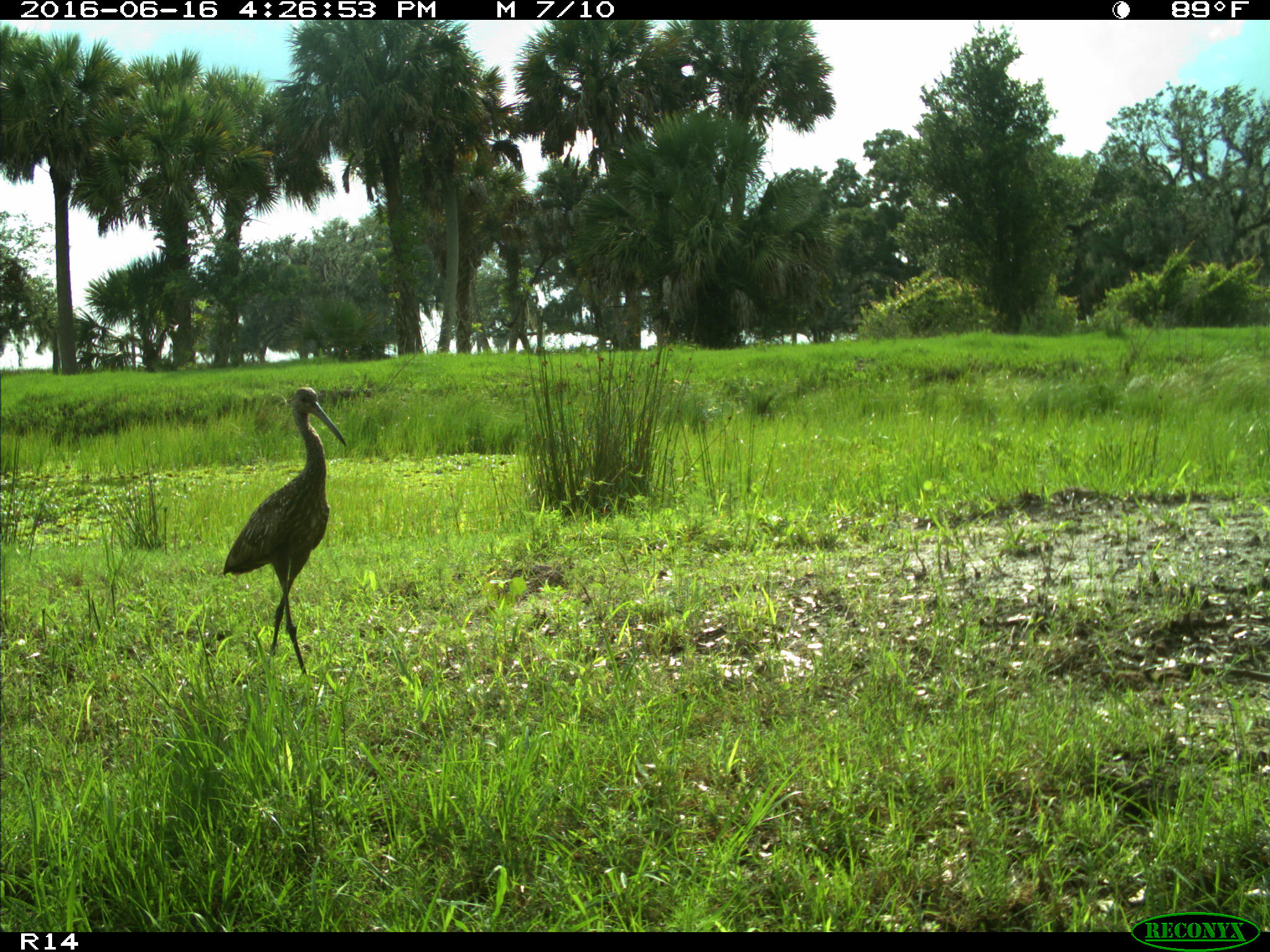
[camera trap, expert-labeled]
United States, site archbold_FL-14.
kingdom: Animalia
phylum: Chordata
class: Aves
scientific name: Aves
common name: birds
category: unidentified bird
Unidentified bird (birds) (Aves).